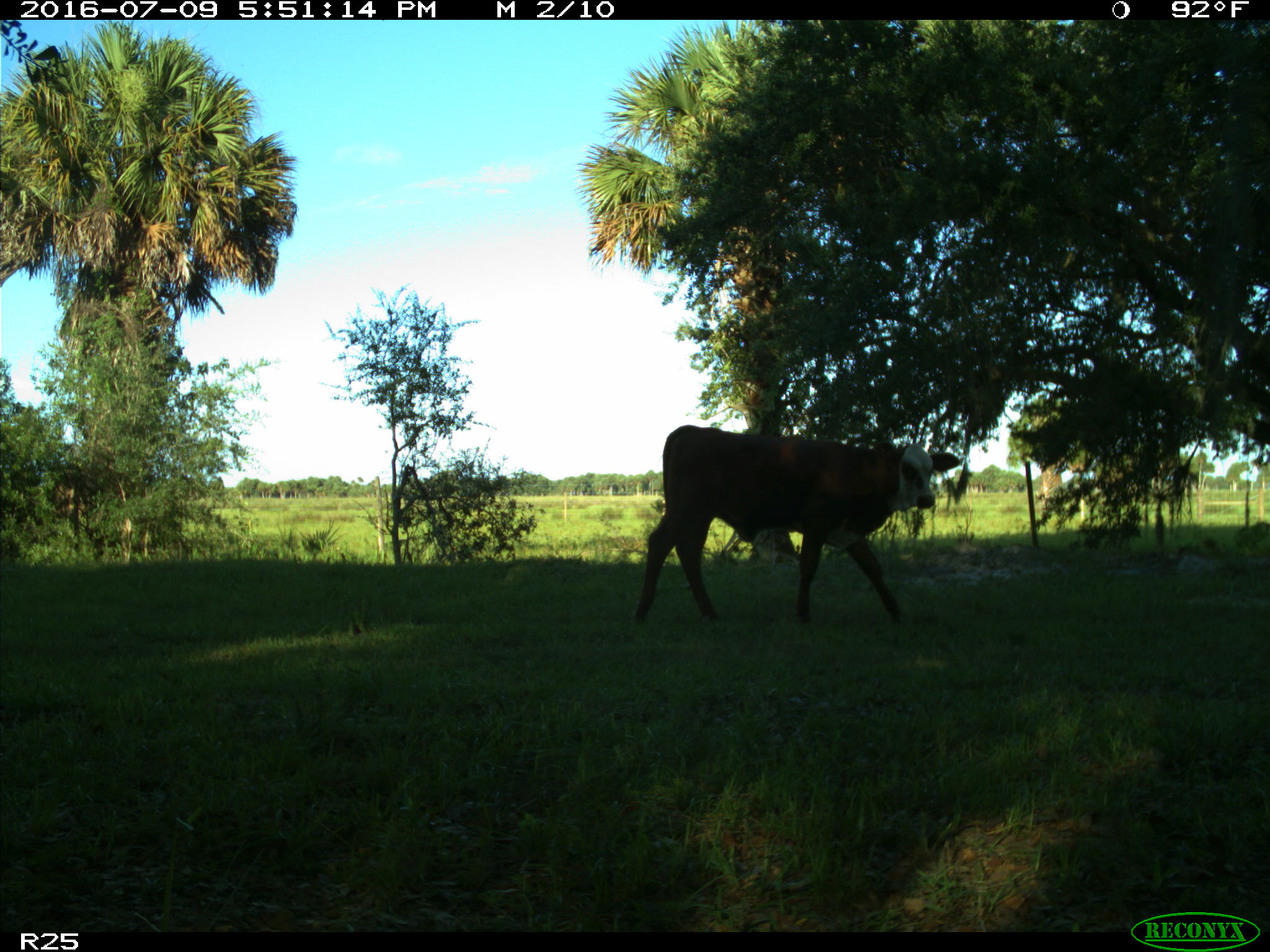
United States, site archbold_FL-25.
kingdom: Animalia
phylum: Chordata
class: Mammalia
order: Artiodactyla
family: Bovidae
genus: Bos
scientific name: Bos taurus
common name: domestic cow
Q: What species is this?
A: Bos taurus (domestic cow).